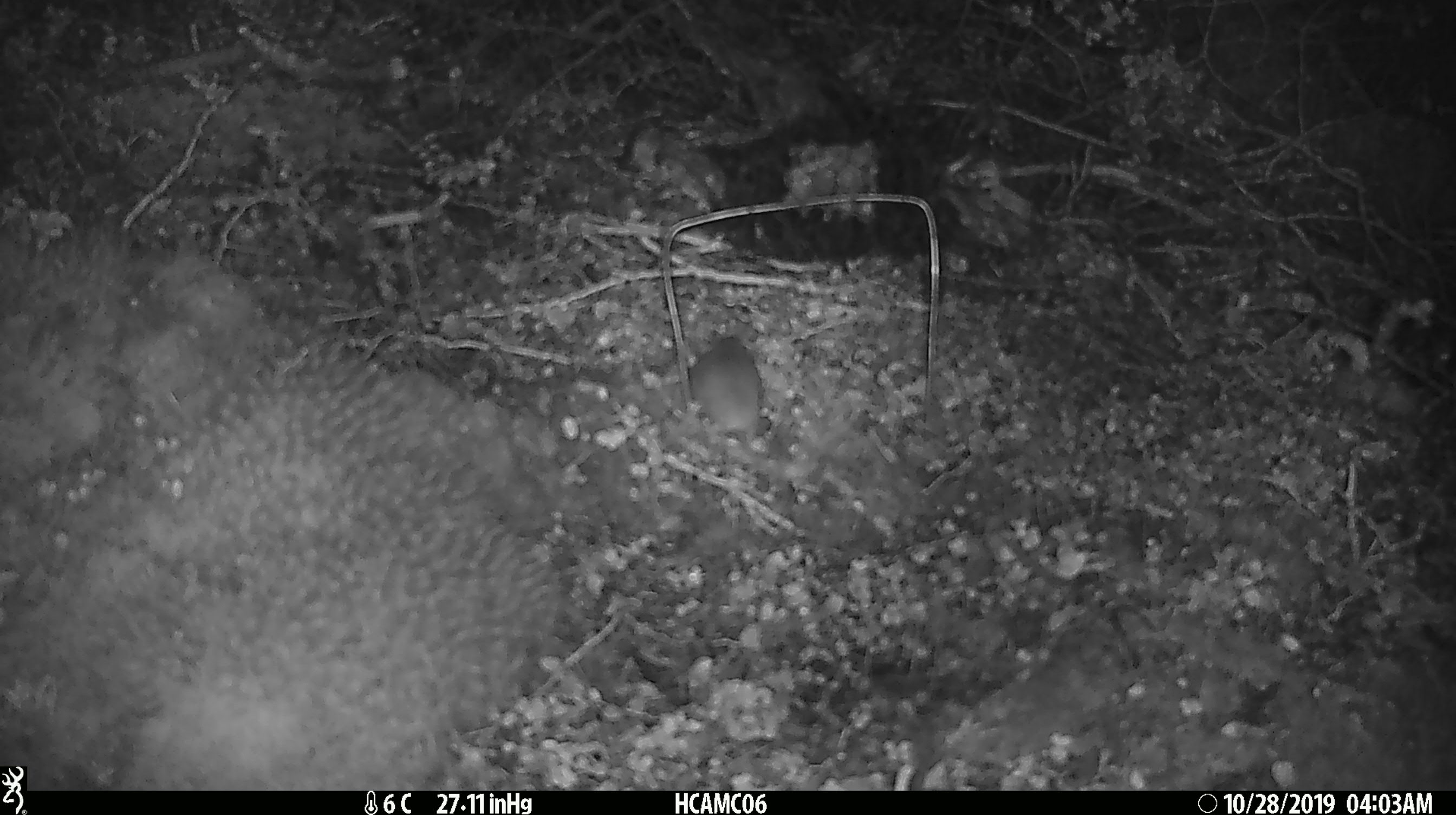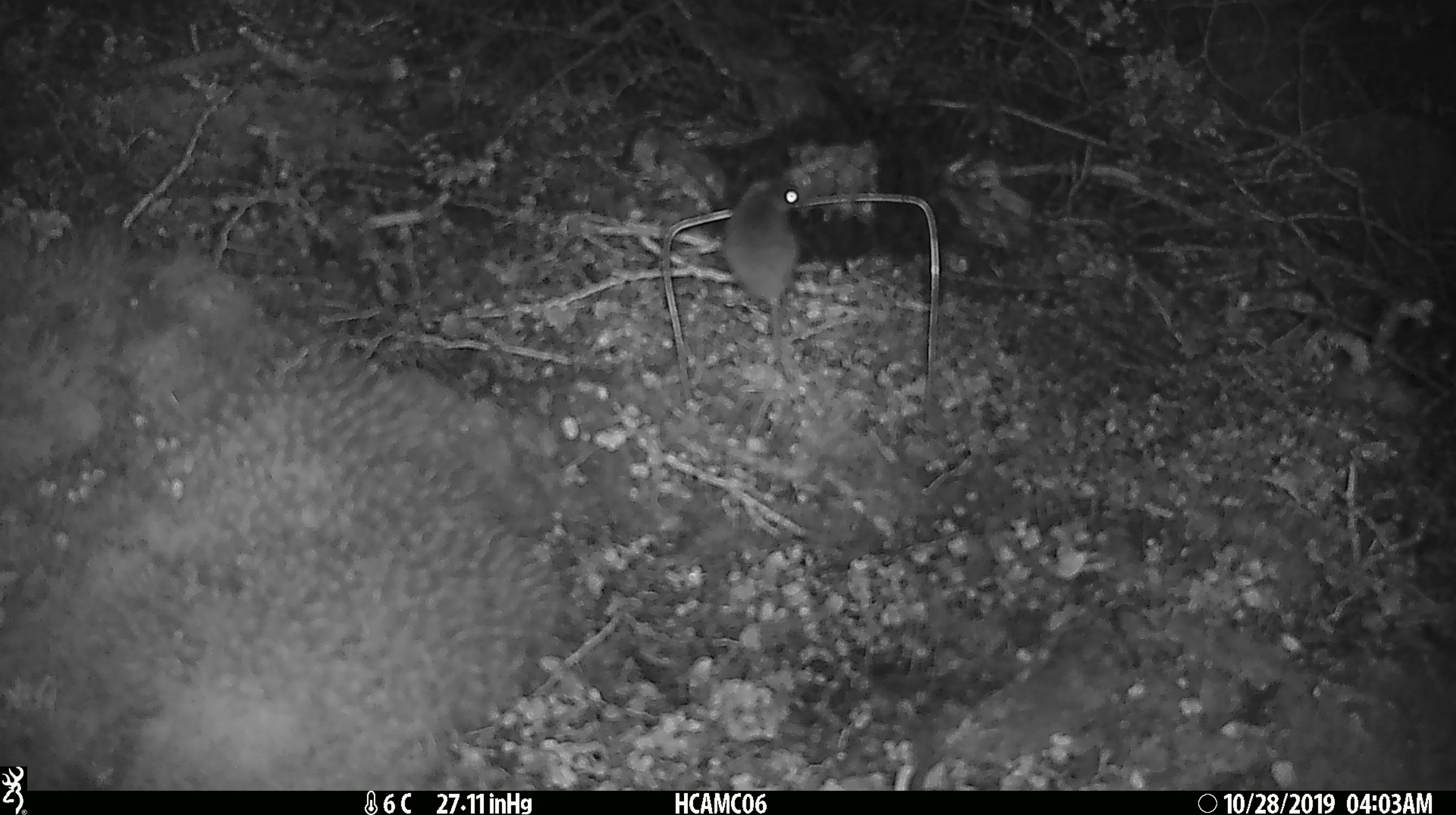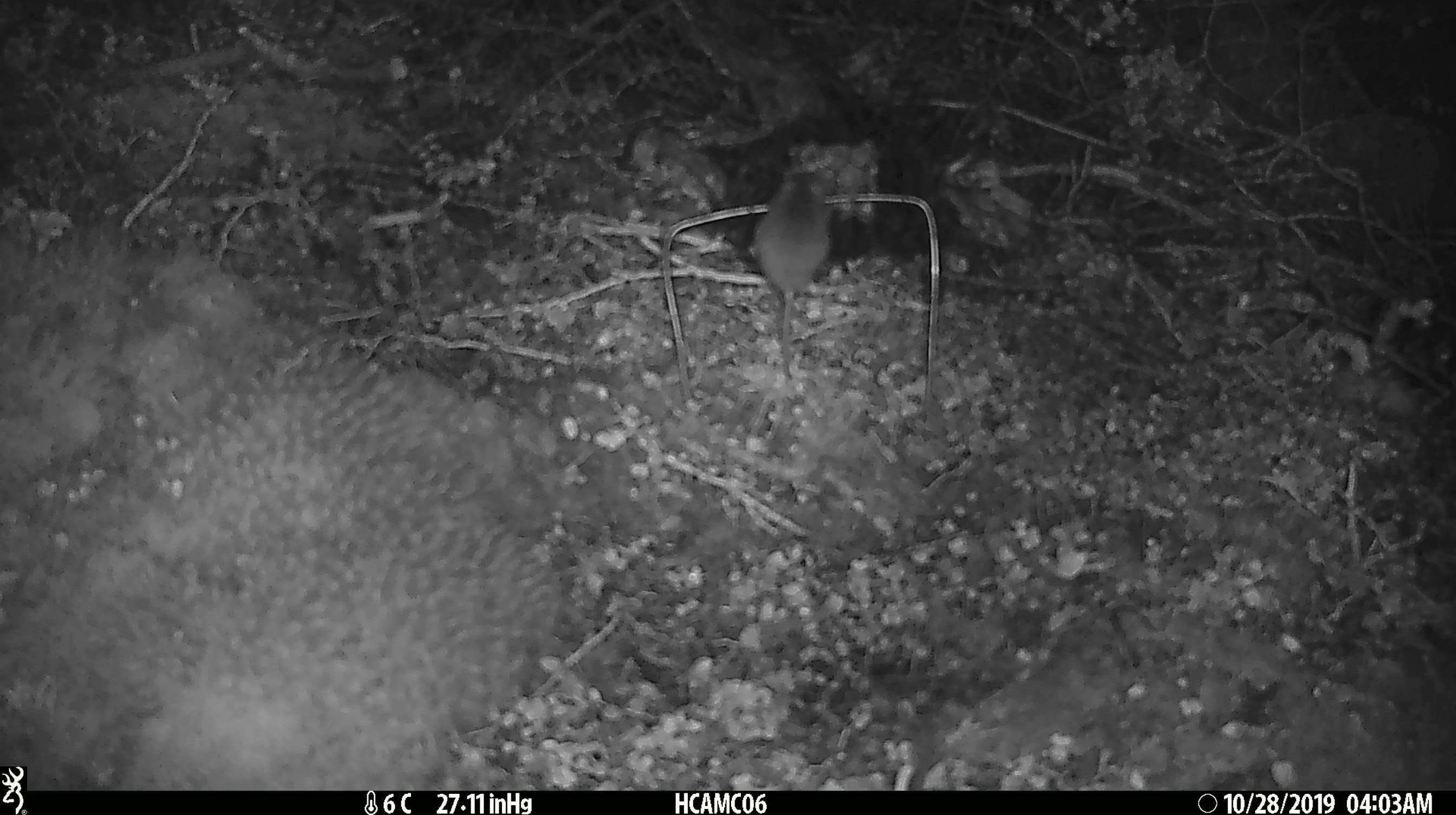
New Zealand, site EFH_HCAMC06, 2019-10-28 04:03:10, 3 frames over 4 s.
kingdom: Animalia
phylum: Chordata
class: Mammalia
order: Rodentia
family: Muridae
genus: Mus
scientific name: Mus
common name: mouse